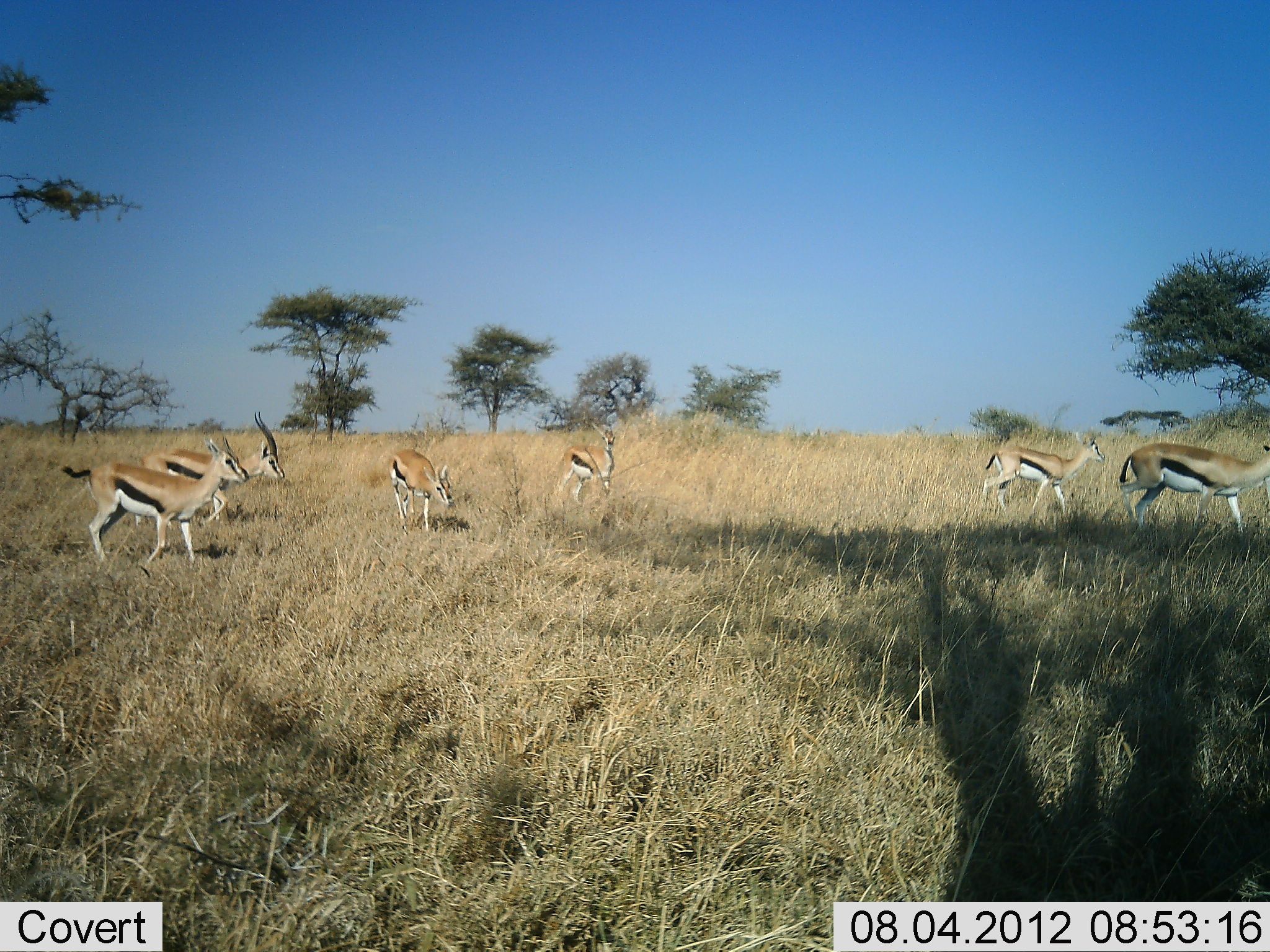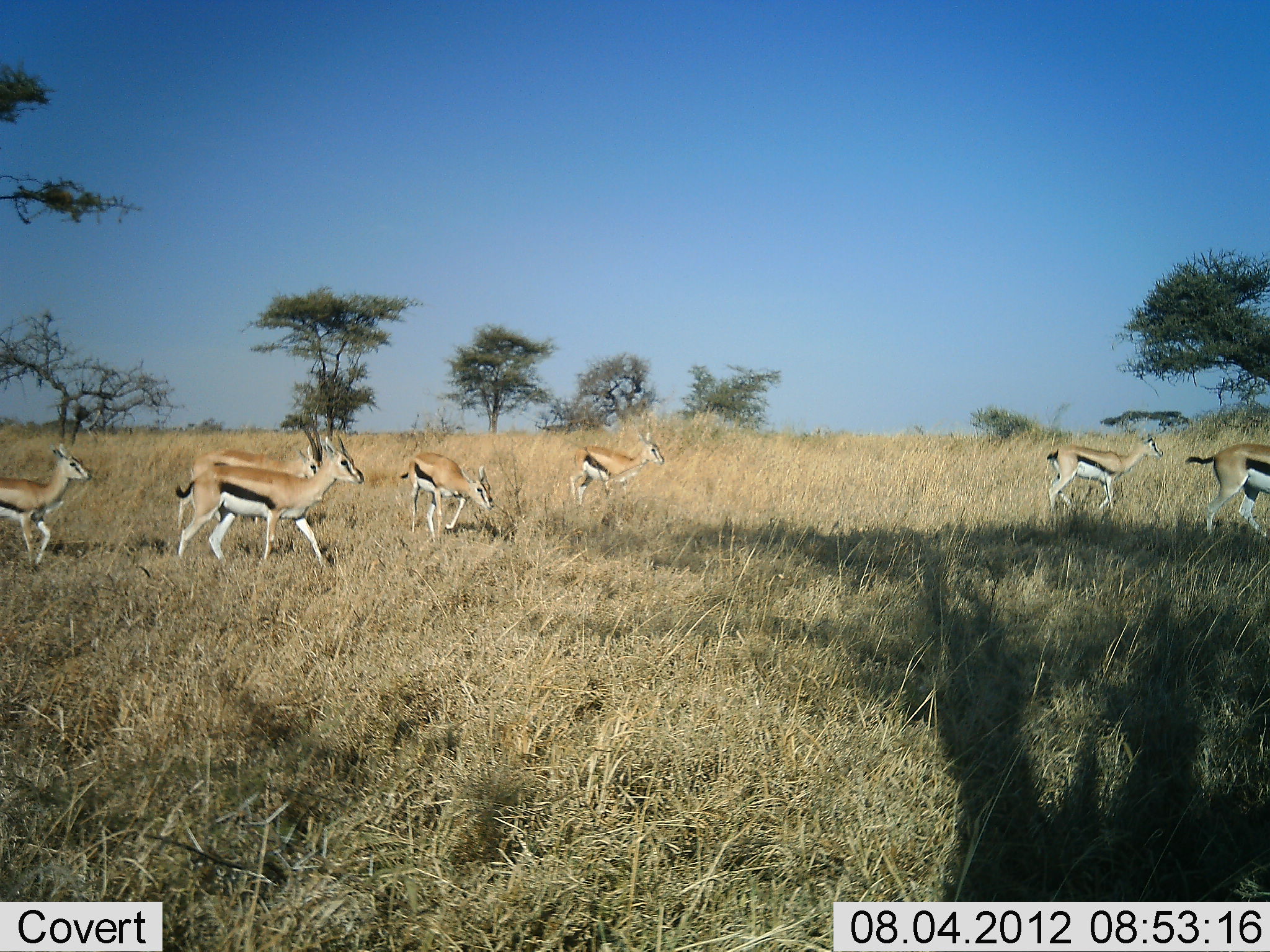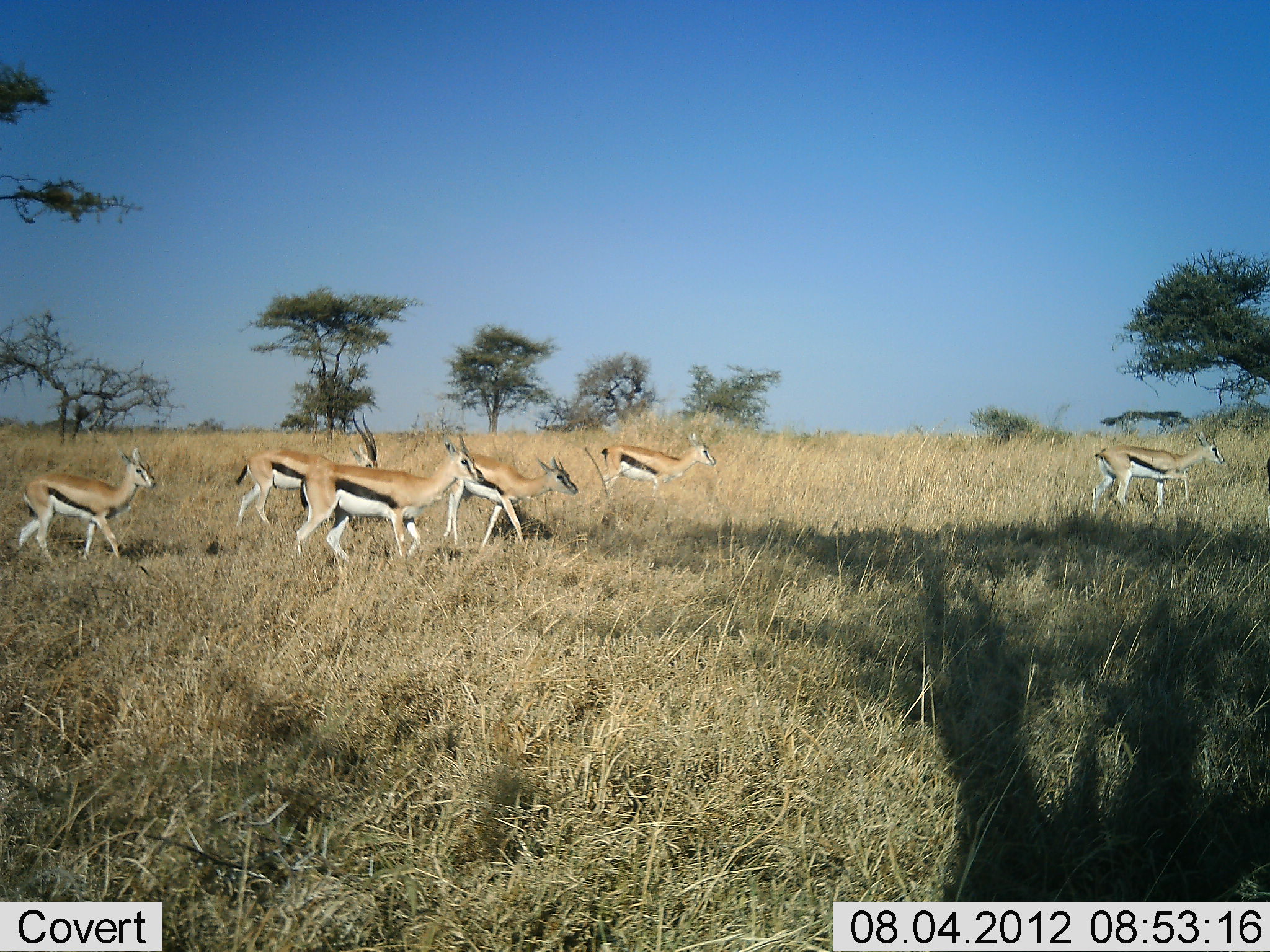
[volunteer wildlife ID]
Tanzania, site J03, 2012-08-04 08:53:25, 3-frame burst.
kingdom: Animalia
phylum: Chordata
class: Mammalia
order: Artiodactyla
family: Bovidae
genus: Eudorcas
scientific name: Eudorcas thomsonii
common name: thomson's gazelle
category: gazellethomsons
Gazellethomsons (thomson's gazelle) (Eudorcas thomsonii), count 7. Behavior (volunteer vote fractions): standing 0%, resting 0%, moving 100%, interacting 0%. Young present (vote fraction): 8%. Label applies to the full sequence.